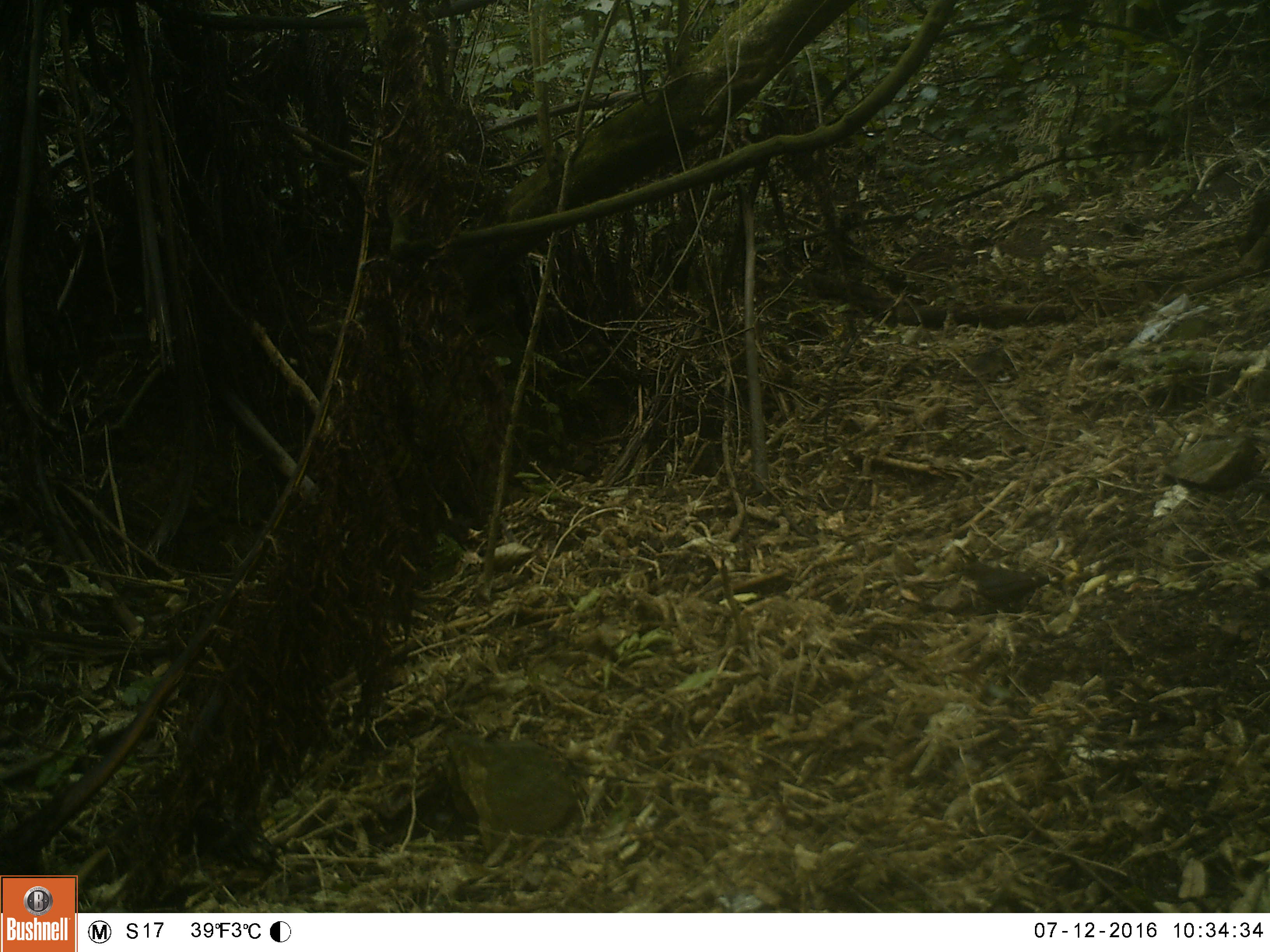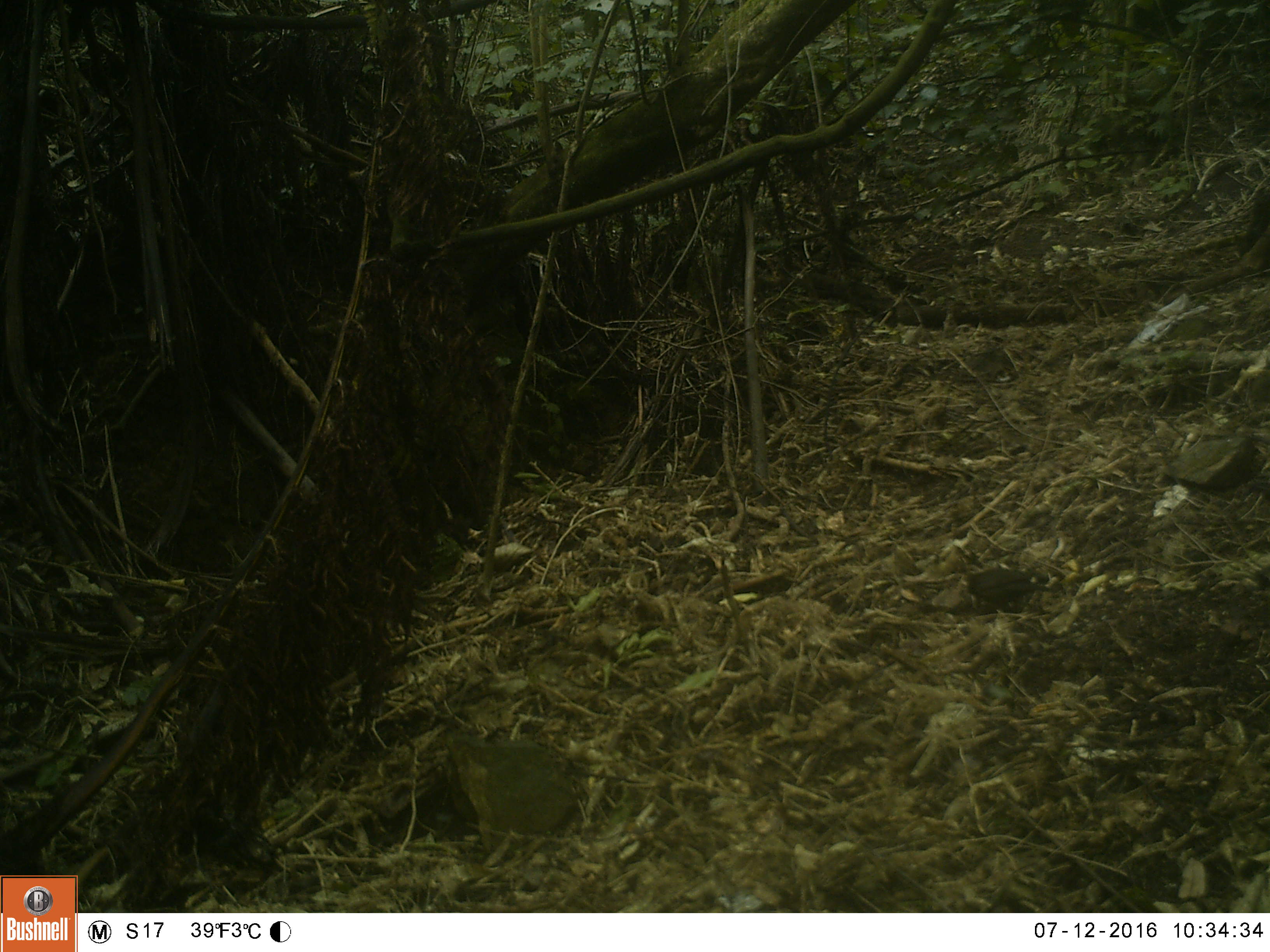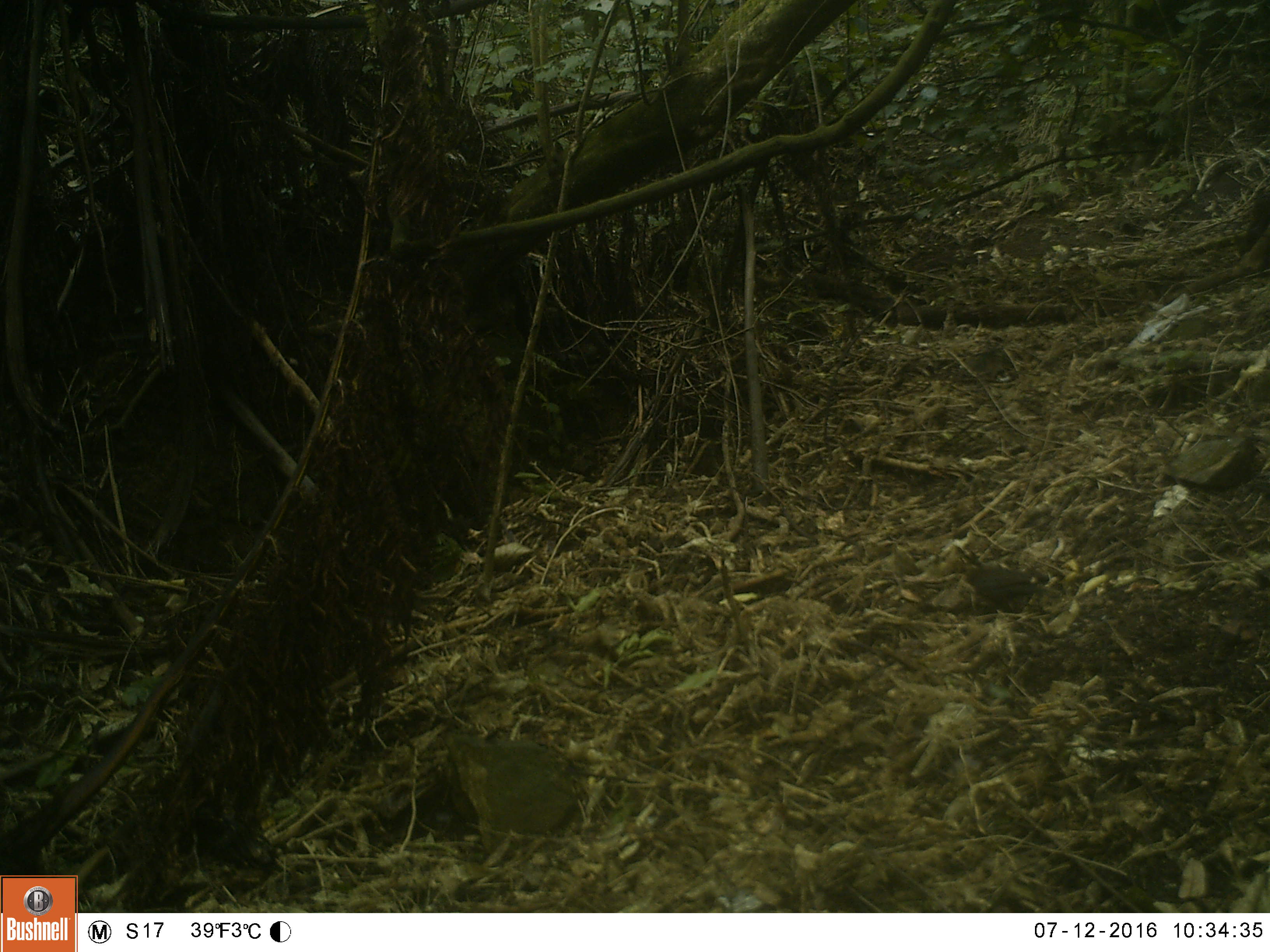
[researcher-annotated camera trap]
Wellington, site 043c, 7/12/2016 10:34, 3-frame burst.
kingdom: Animalia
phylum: Chordata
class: Aves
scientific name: Aves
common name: bird